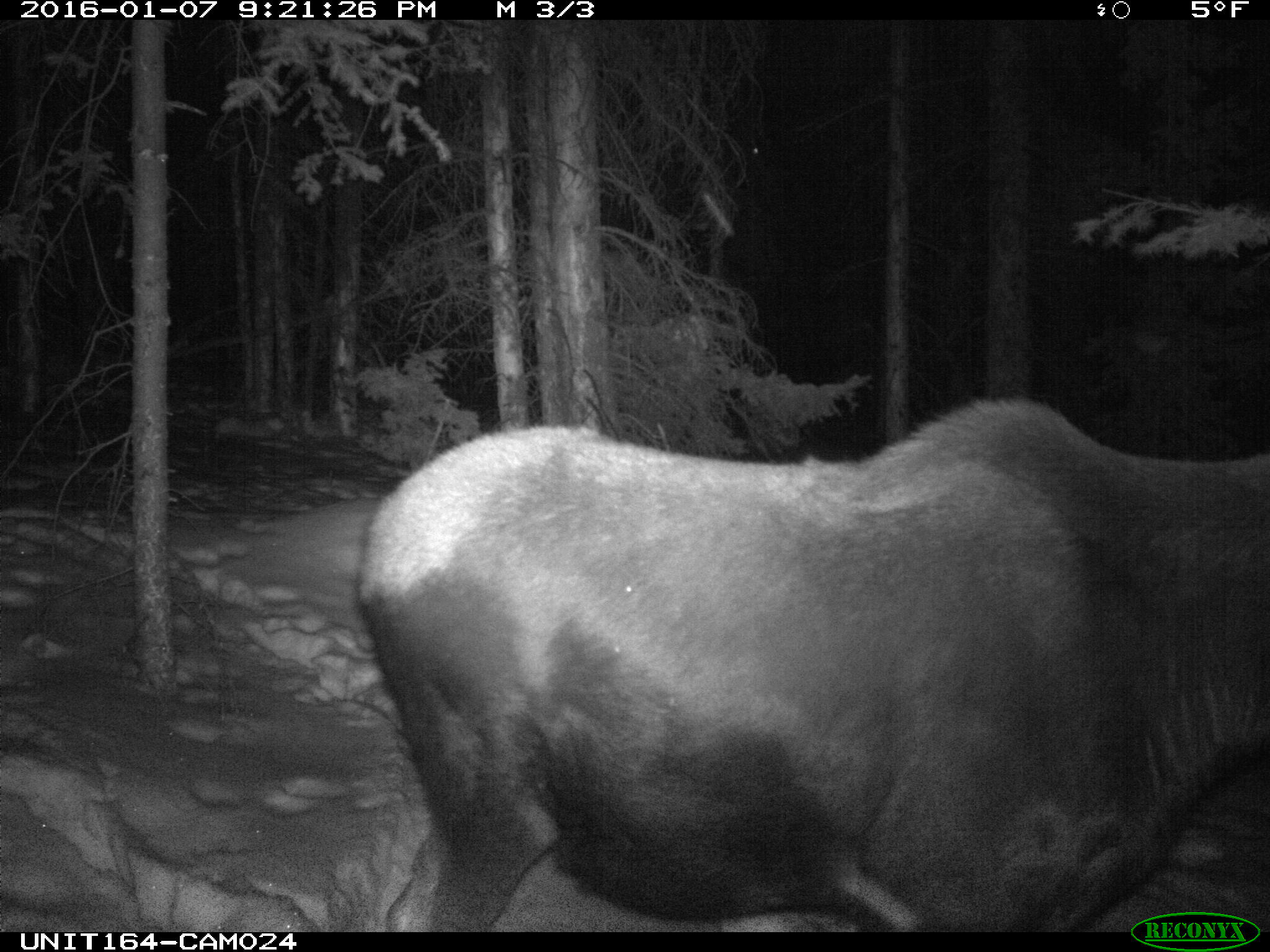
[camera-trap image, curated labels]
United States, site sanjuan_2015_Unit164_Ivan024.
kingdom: Animalia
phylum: Chordata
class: Mammalia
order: Artiodactyla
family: Cervidae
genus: Alces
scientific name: Alces alces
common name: moose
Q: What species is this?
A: Alces alces (moose).